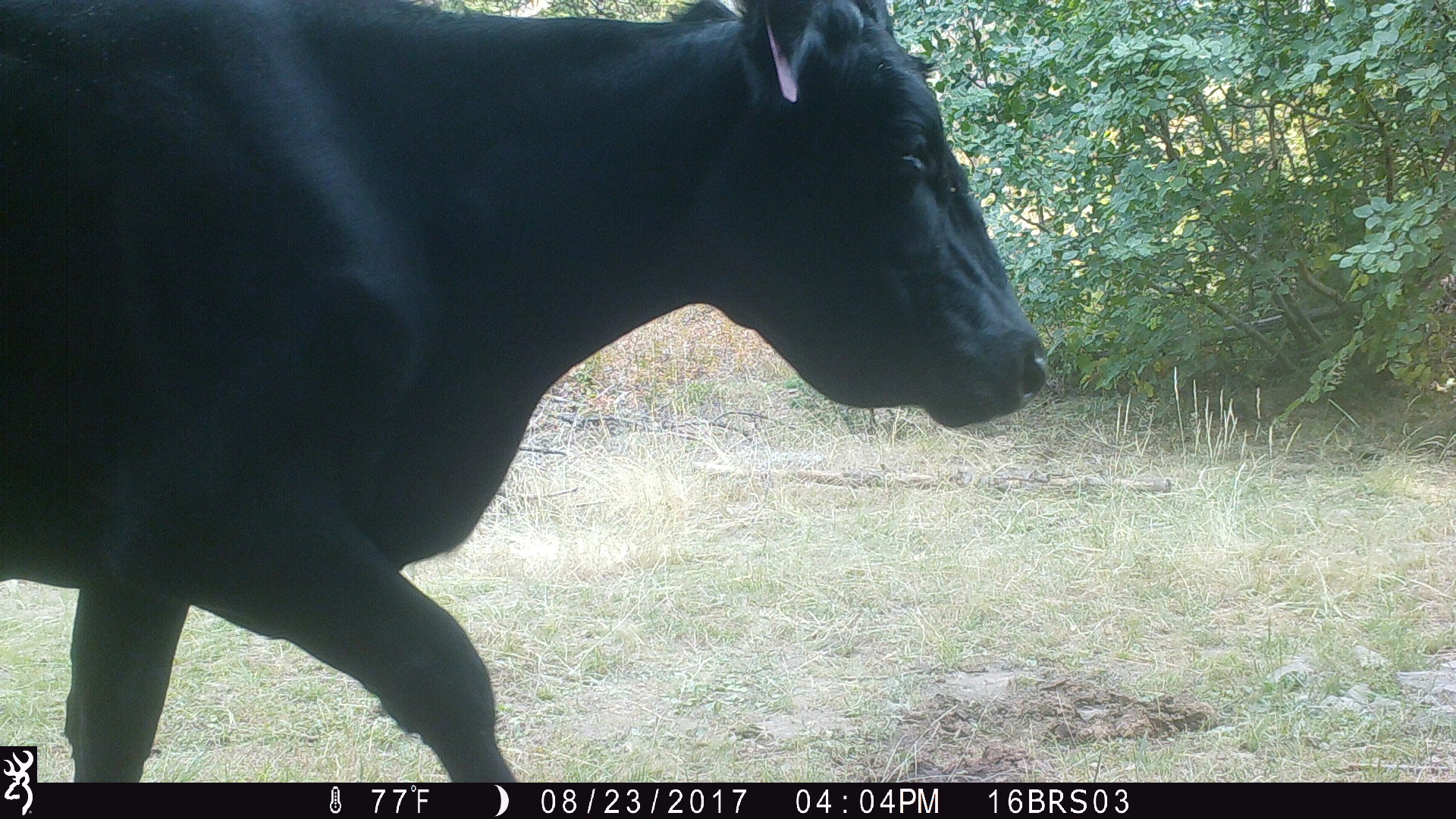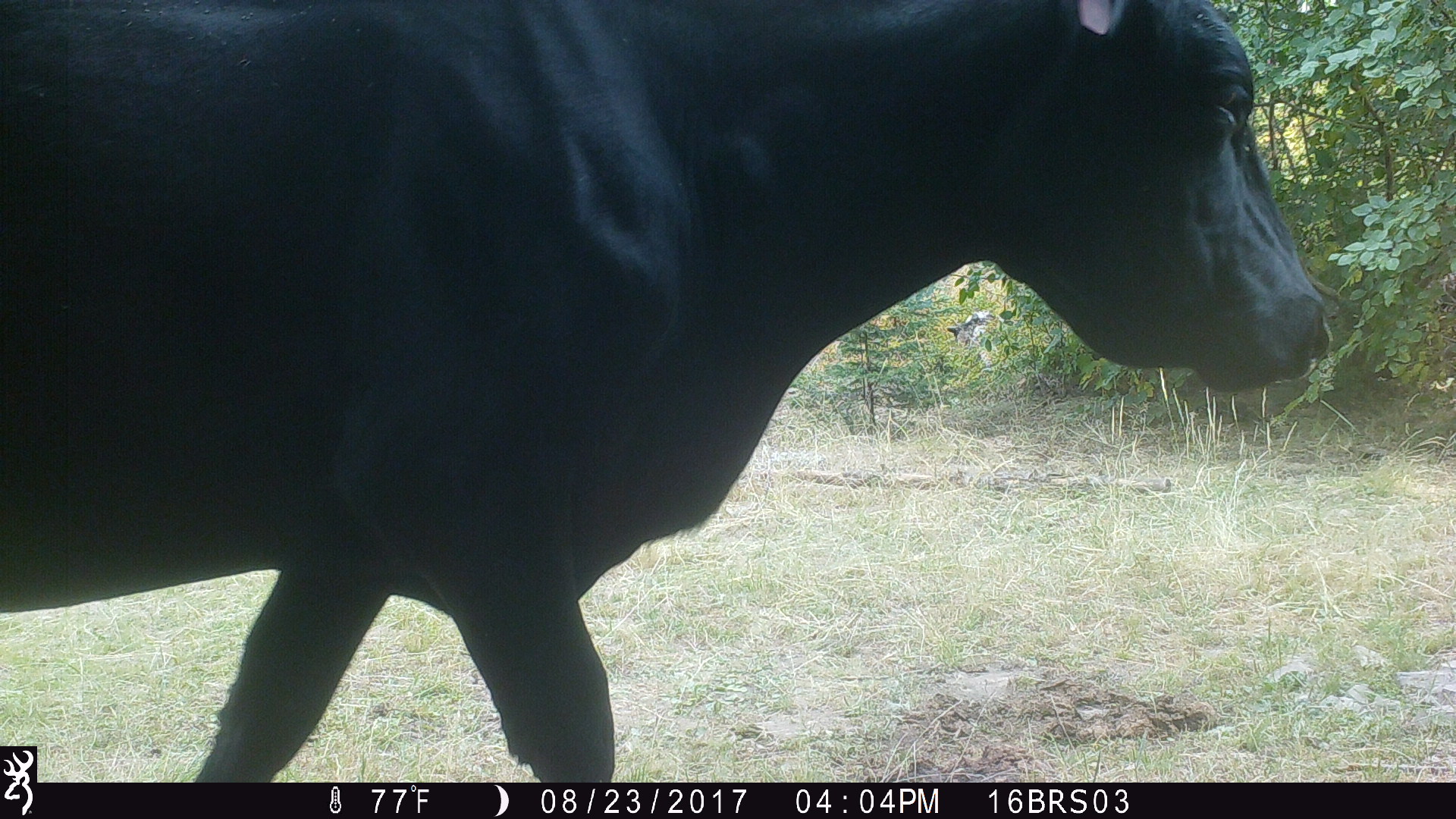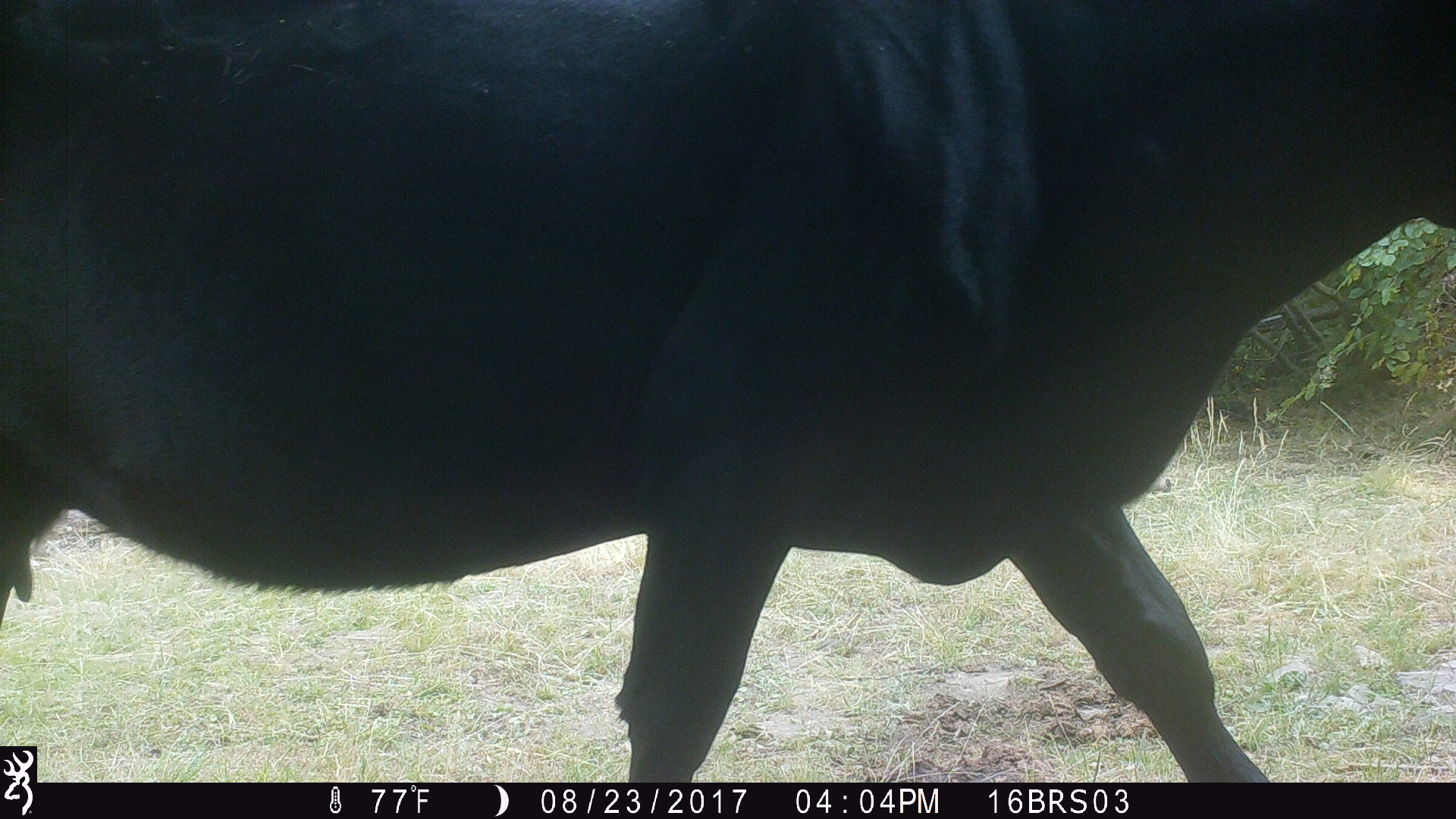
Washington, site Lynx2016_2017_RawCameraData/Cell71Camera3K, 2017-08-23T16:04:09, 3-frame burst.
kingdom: Animalia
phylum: Chordata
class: Mammalia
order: Artiodactyla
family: Bovidae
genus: Bos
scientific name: Bos taurus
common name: domestic cattle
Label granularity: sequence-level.